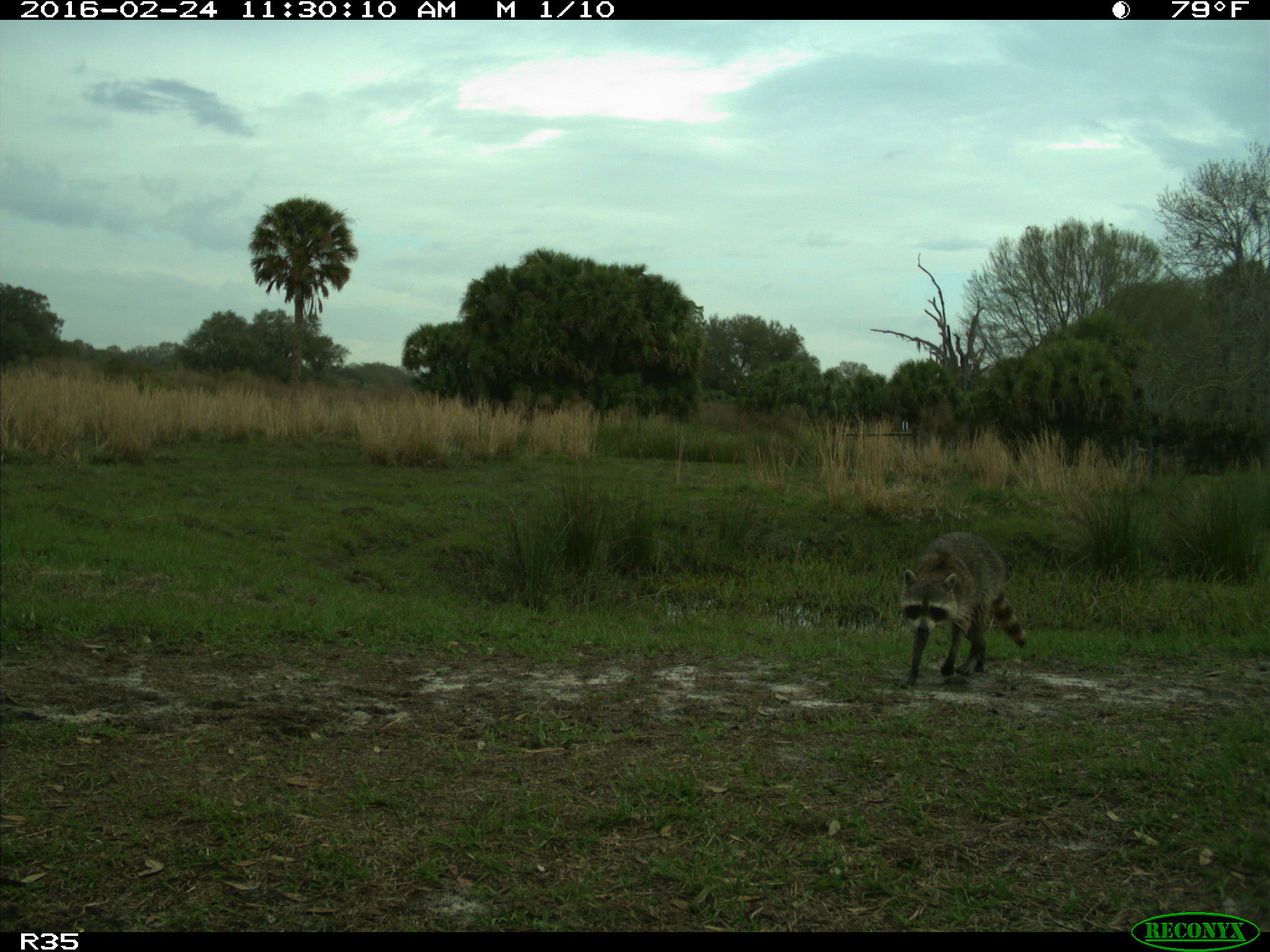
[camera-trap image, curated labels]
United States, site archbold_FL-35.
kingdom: Animalia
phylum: Chordata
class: Mammalia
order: Carnivora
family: Procyonidae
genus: Procyon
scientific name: Procyon lotor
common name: common raccoon